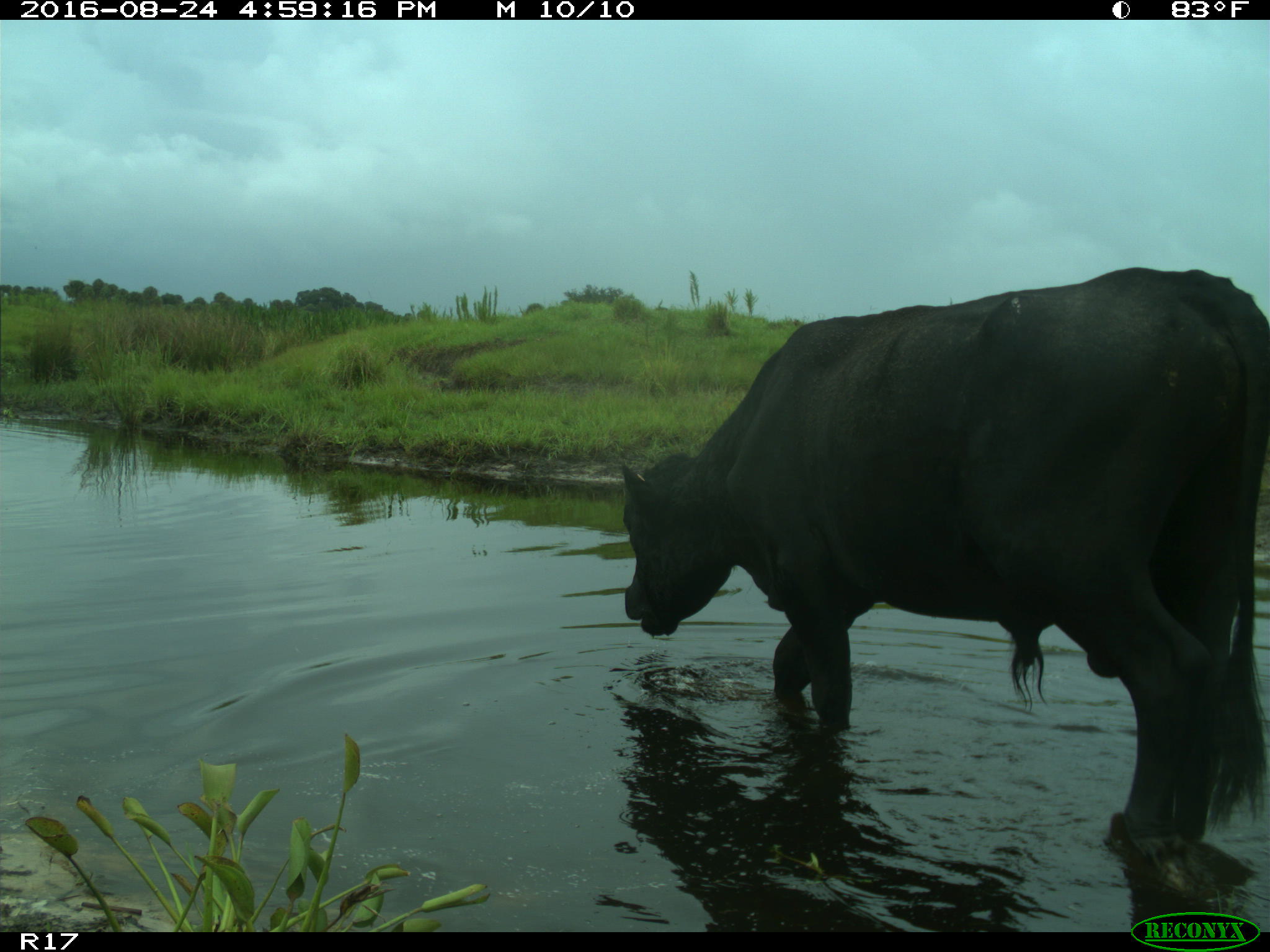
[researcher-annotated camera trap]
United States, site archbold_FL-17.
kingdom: Animalia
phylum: Chordata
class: Mammalia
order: Artiodactyla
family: Bovidae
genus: Bos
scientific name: Bos taurus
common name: domestic cow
Bos taurus (domestic cow).